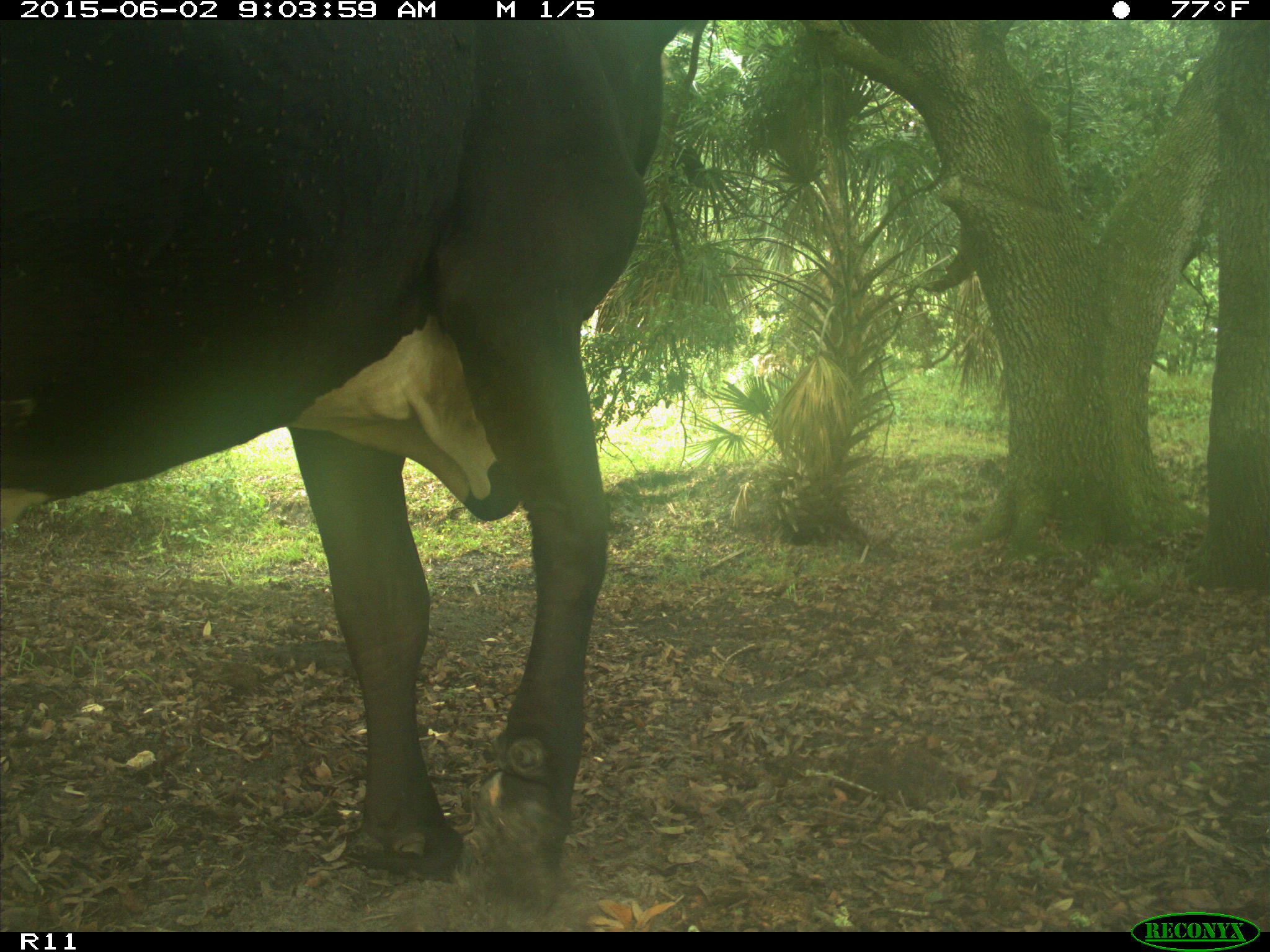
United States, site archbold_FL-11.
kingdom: Animalia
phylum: Chordata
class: Mammalia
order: Artiodactyla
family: Bovidae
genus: Bos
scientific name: Bos taurus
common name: domestic cow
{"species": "Bos taurus (domestic cow)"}